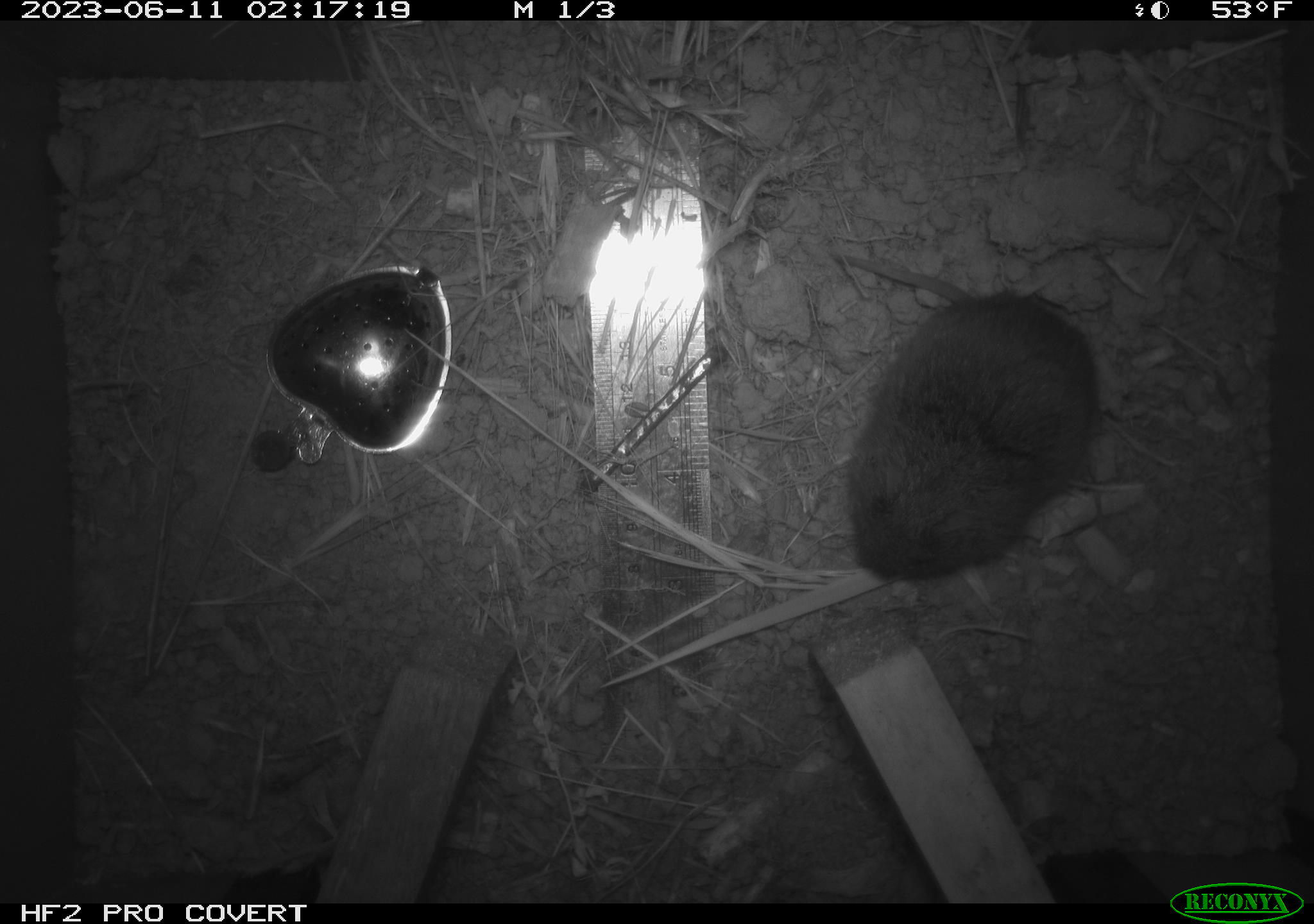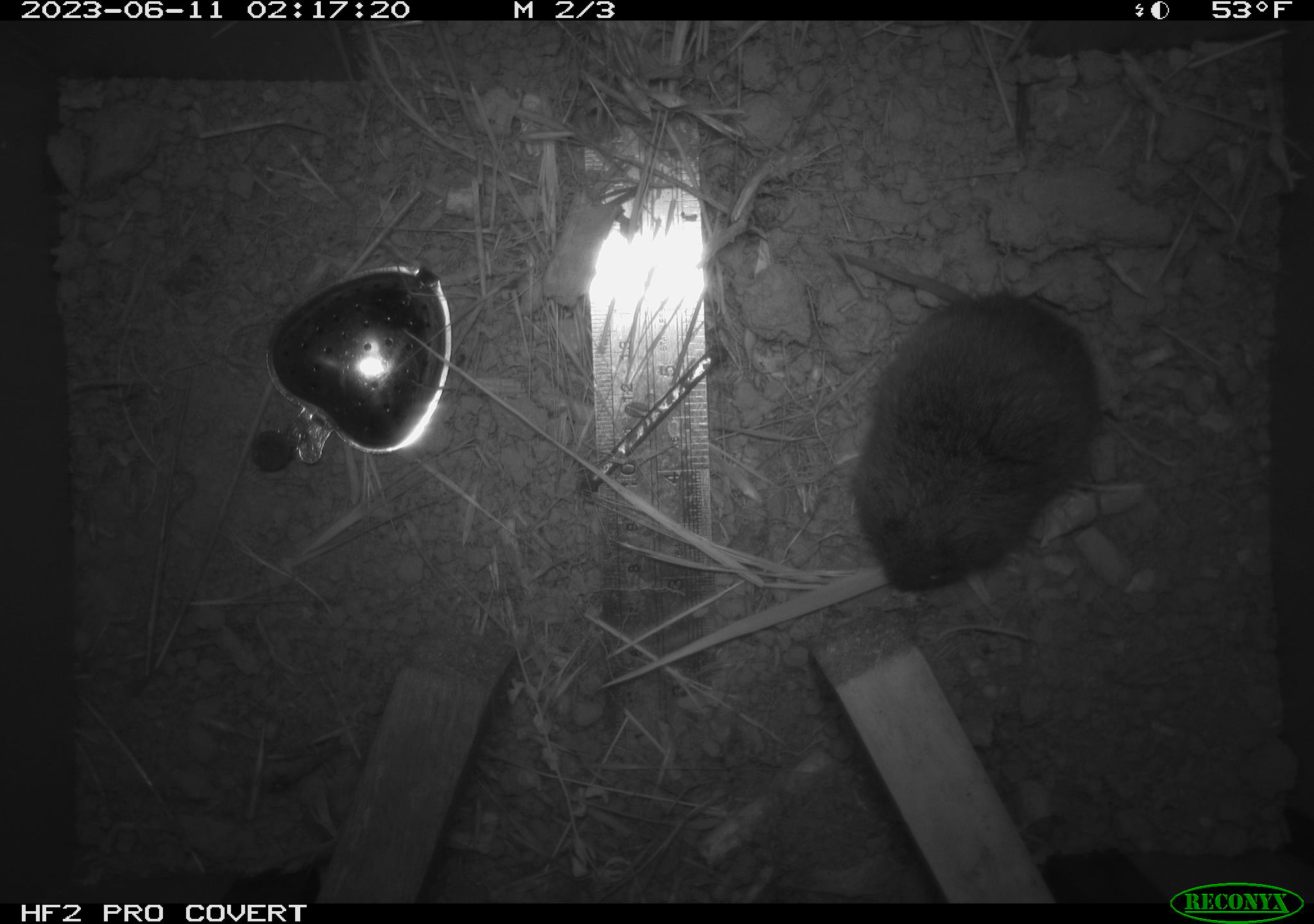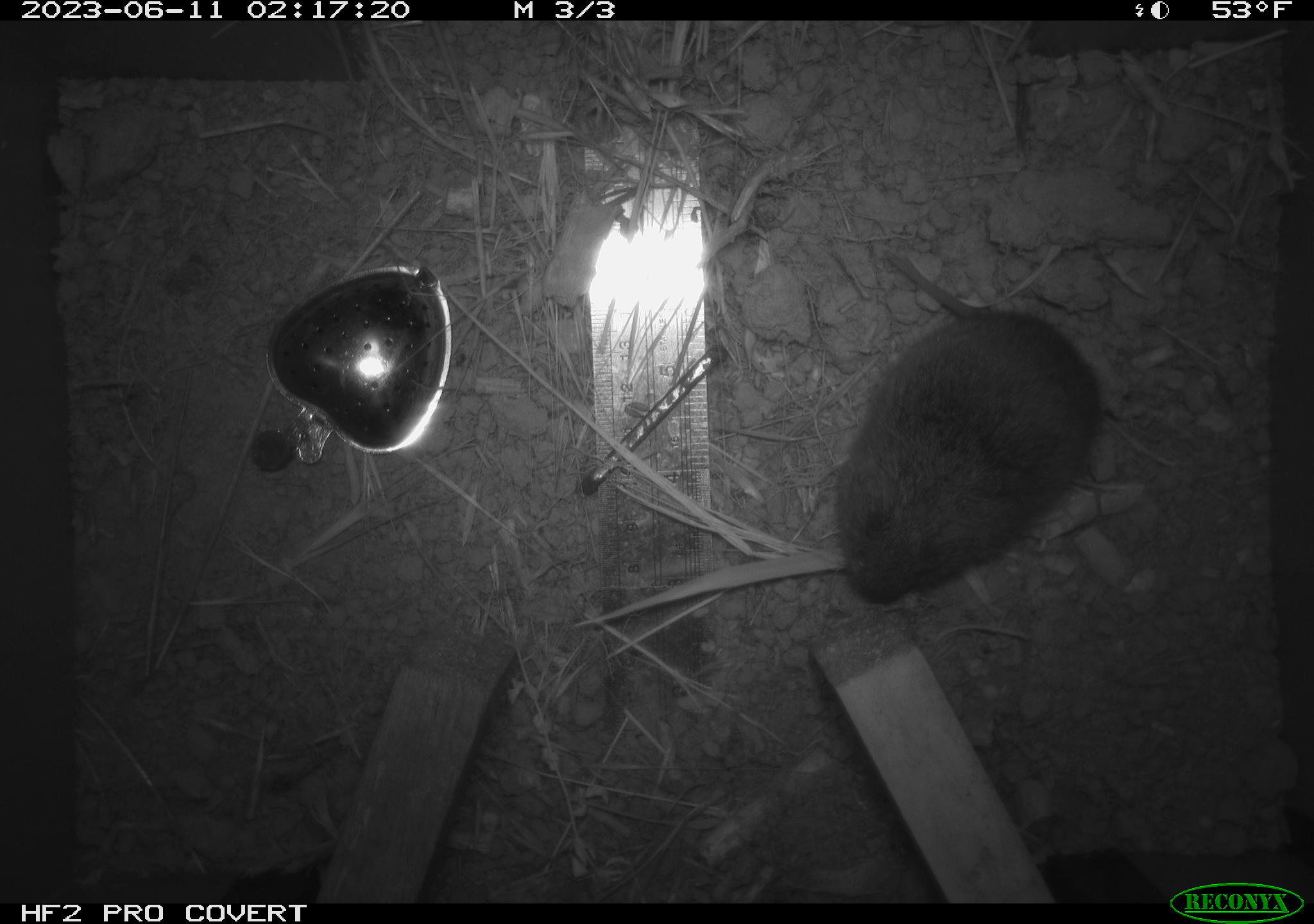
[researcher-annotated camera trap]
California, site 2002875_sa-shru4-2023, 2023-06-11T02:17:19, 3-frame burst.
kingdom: Animalia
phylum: Chordata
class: Mammalia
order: Rodentia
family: Cricetidae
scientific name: Arvicolinae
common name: voles, lemmings, and muskrats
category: arvicolinae subfamily